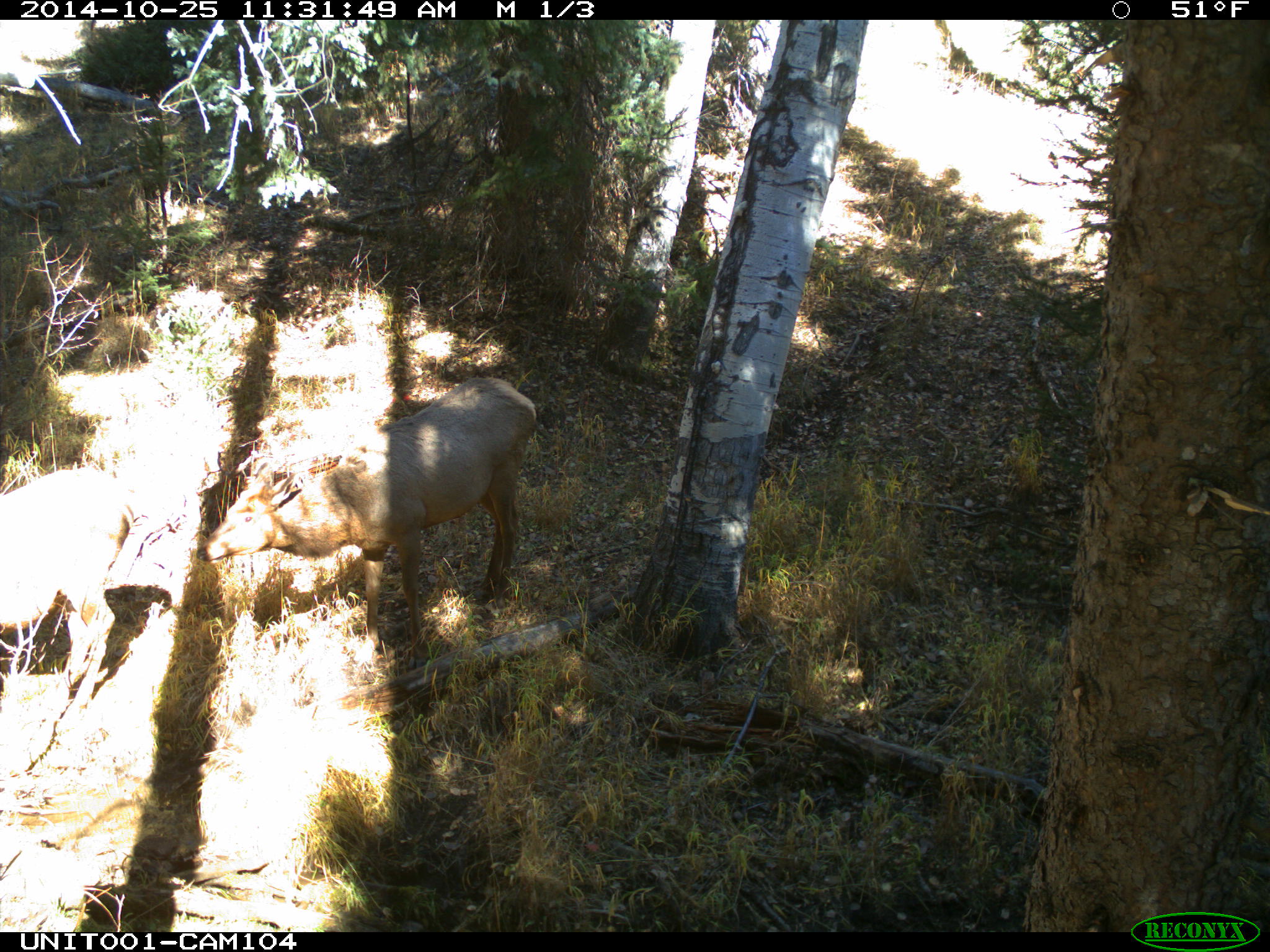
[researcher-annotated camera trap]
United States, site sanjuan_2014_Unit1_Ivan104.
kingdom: Animalia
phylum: Chordata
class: Mammalia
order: Artiodactyla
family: Cervidae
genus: Cervus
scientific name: Cervus elaphus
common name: red deer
Cervus elaphus (red deer).